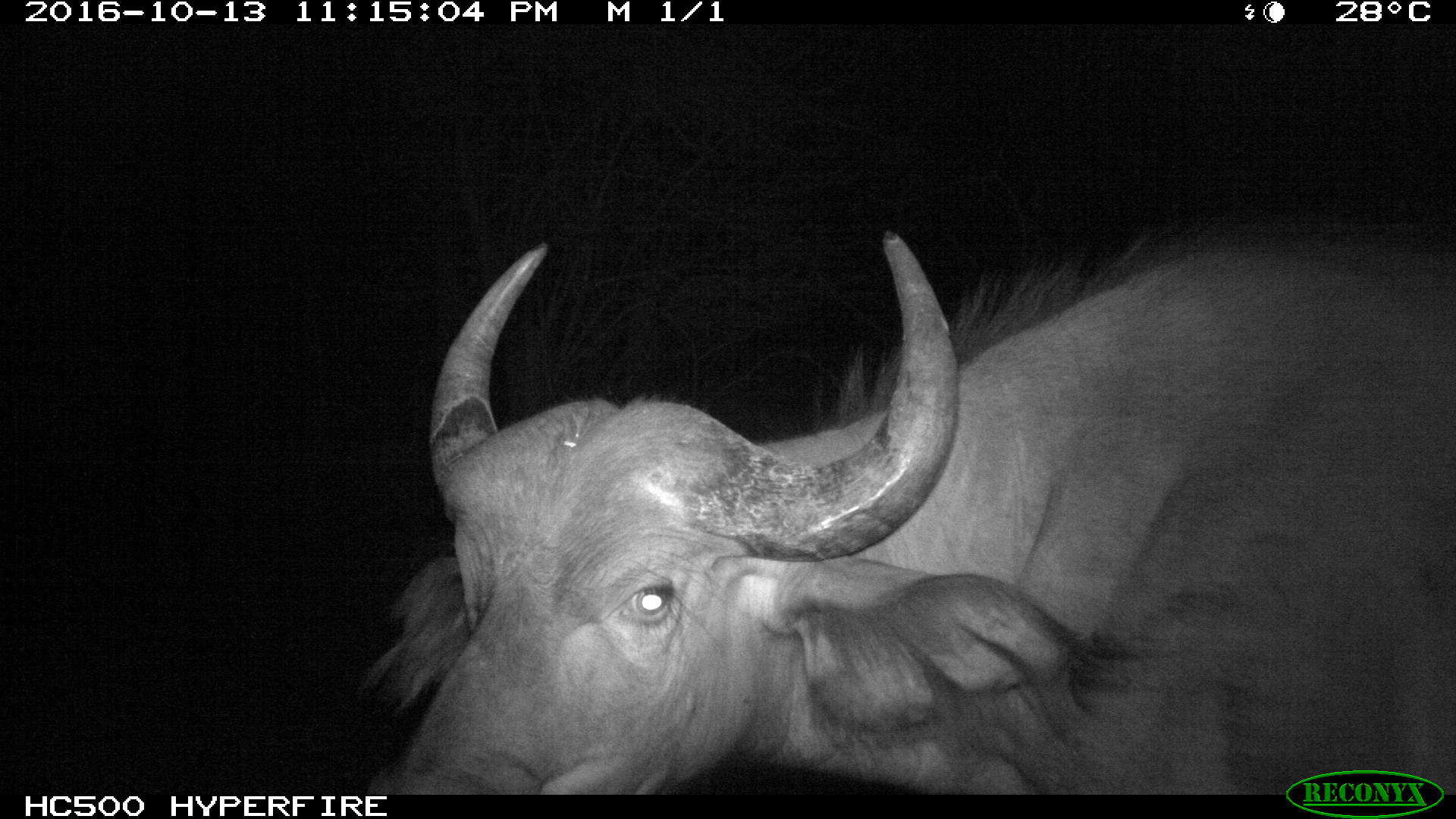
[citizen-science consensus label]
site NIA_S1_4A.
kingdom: Animalia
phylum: Chordata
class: Mammalia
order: Artiodactyla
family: Bovidae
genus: Syncerus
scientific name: Syncerus caffer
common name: african buffalo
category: buffalo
Buffalo (african buffalo) (Syncerus caffer), count 1. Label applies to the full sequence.